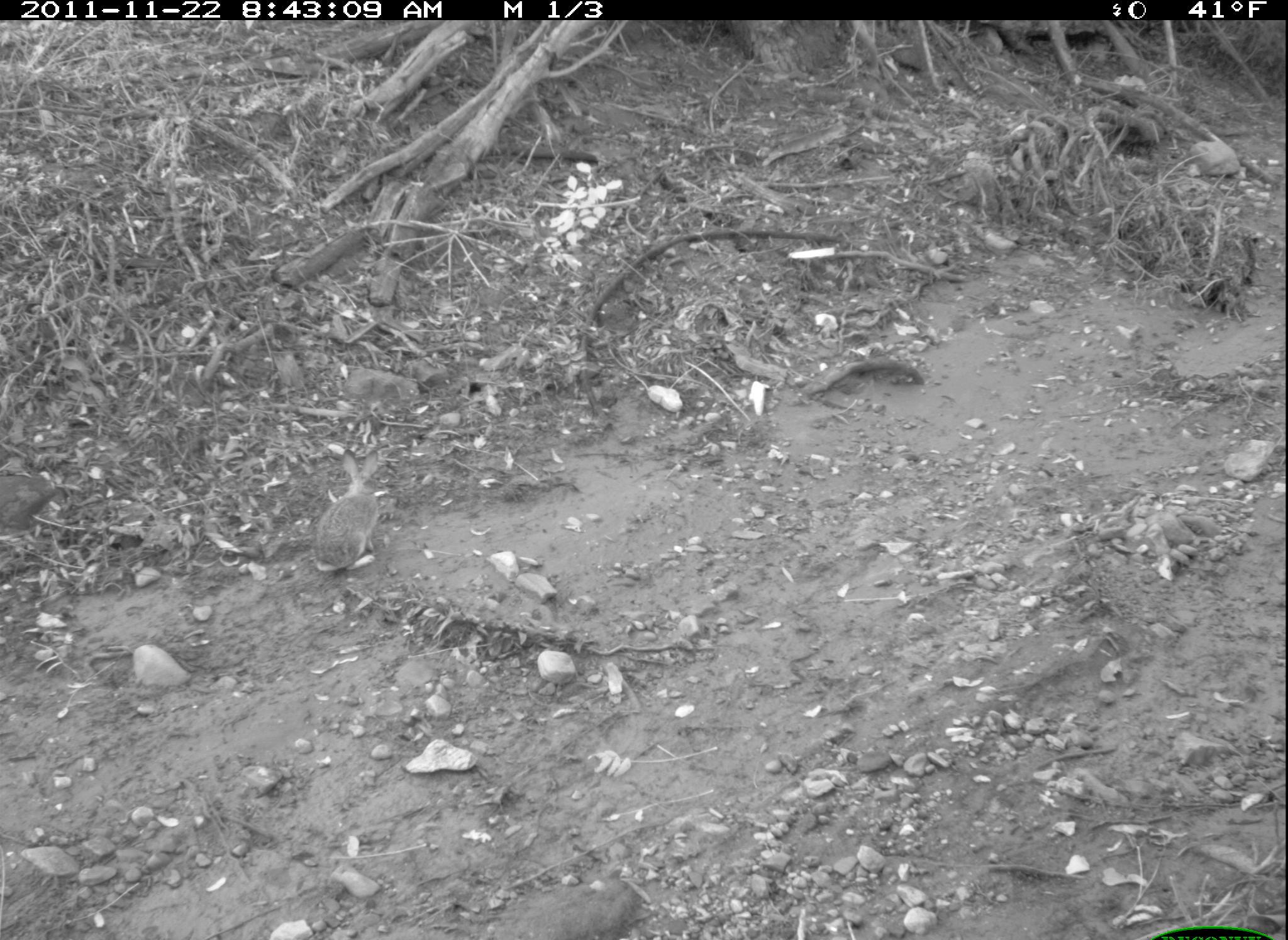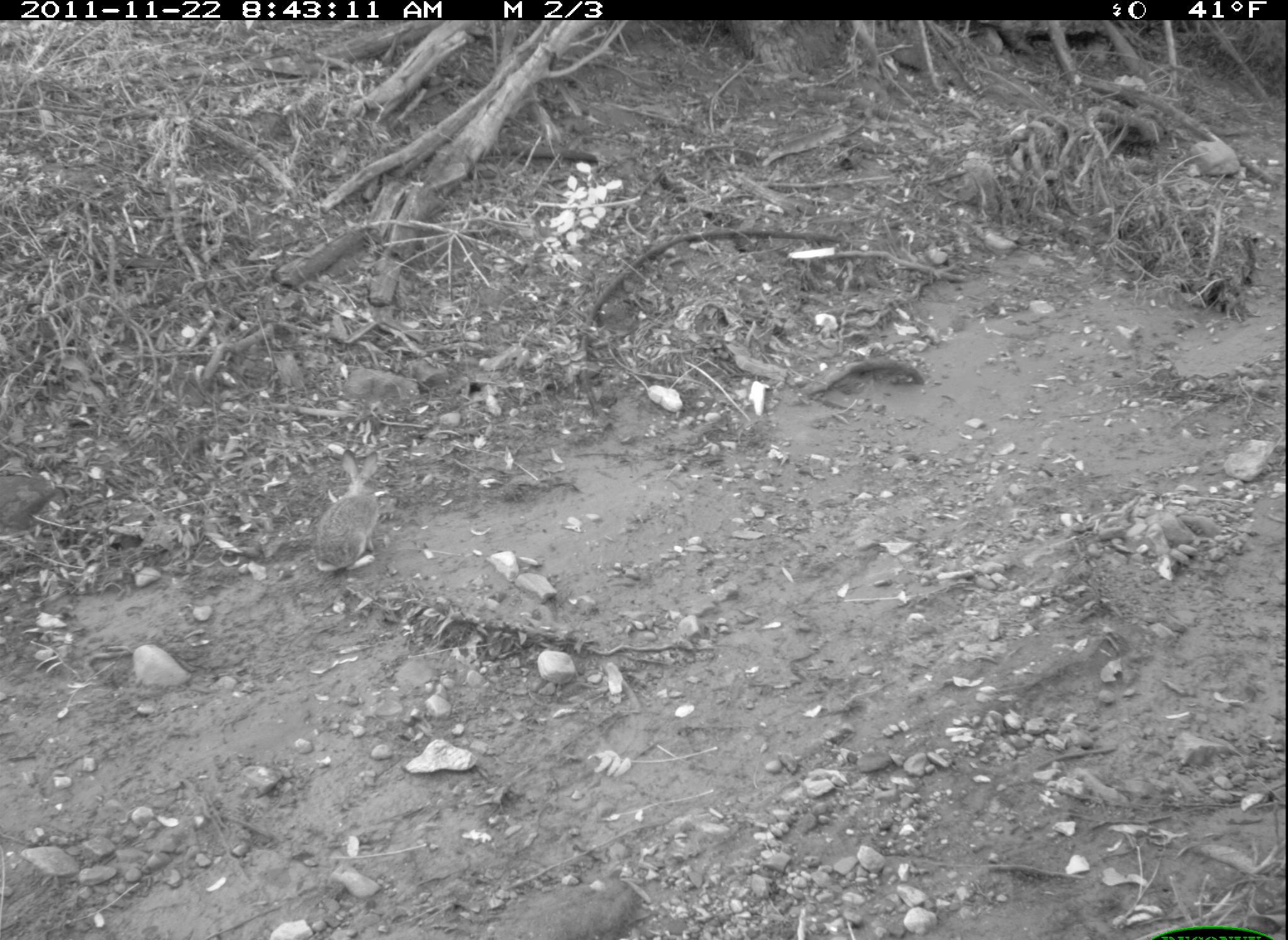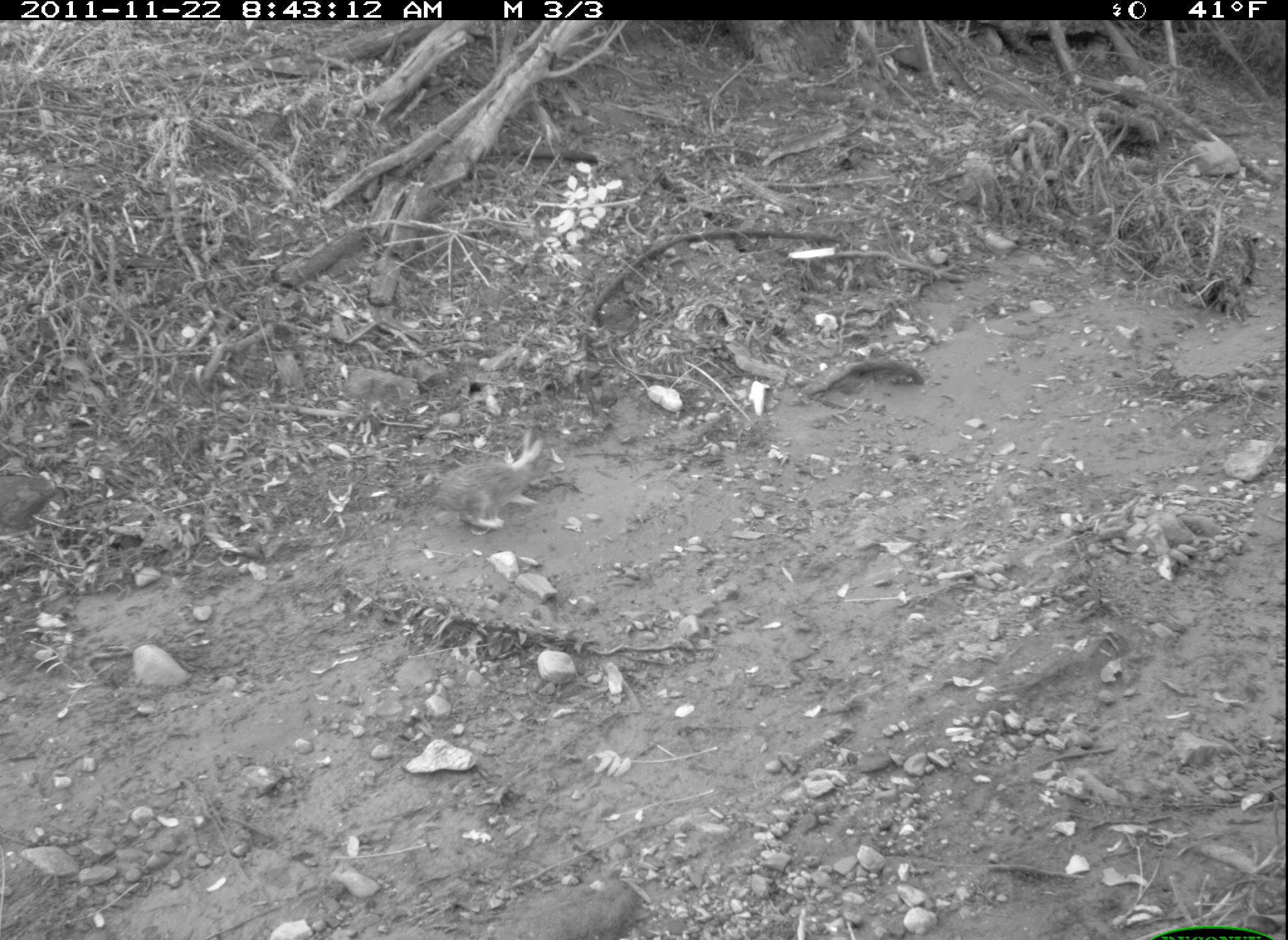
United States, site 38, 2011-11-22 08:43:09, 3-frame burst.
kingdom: Animalia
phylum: Chordata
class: Mammalia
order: Lagomorpha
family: Leporidae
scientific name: Leporidae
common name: rabbits and hares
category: rabbit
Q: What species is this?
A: Rabbit (rabbits and hares) (Leporidae).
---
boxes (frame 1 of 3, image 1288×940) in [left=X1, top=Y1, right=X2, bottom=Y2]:
rabbit: [left=298, top=445, right=396, bottom=586]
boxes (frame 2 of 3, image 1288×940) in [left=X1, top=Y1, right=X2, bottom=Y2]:
rabbit: [left=291, top=438, right=414, bottom=590]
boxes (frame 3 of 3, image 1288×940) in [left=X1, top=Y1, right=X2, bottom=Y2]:
rabbit: [left=427, top=430, right=564, bottom=546]